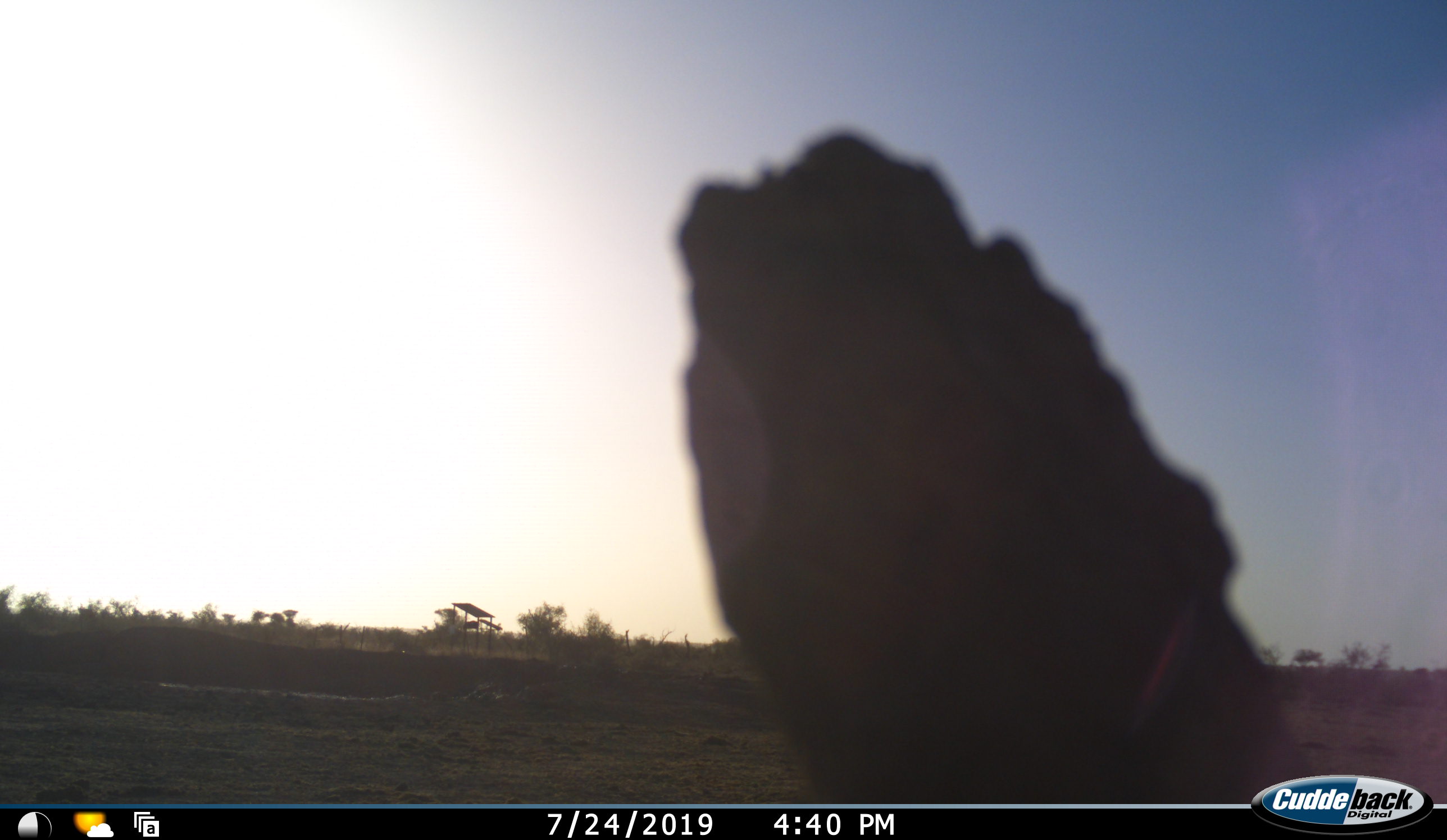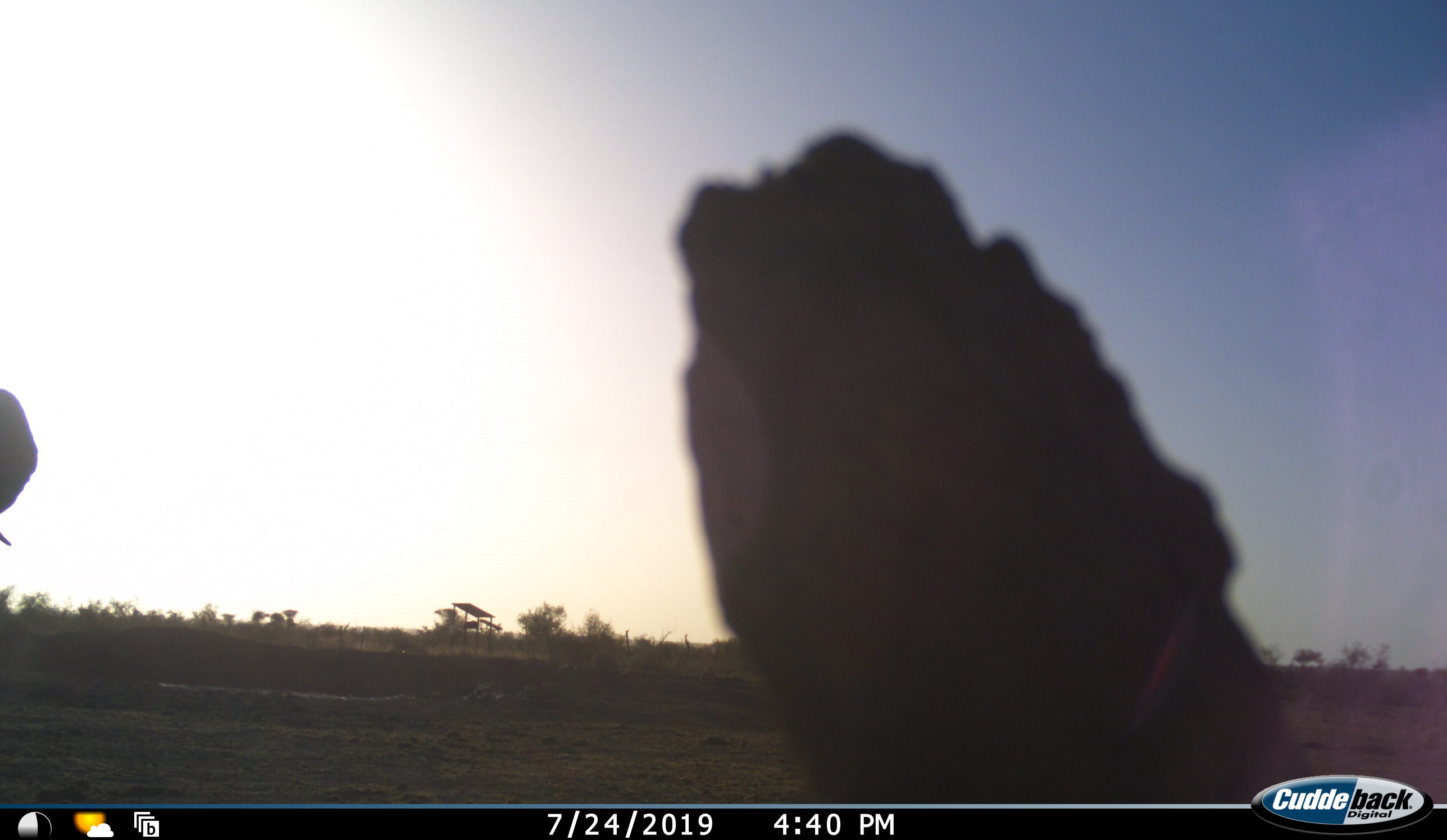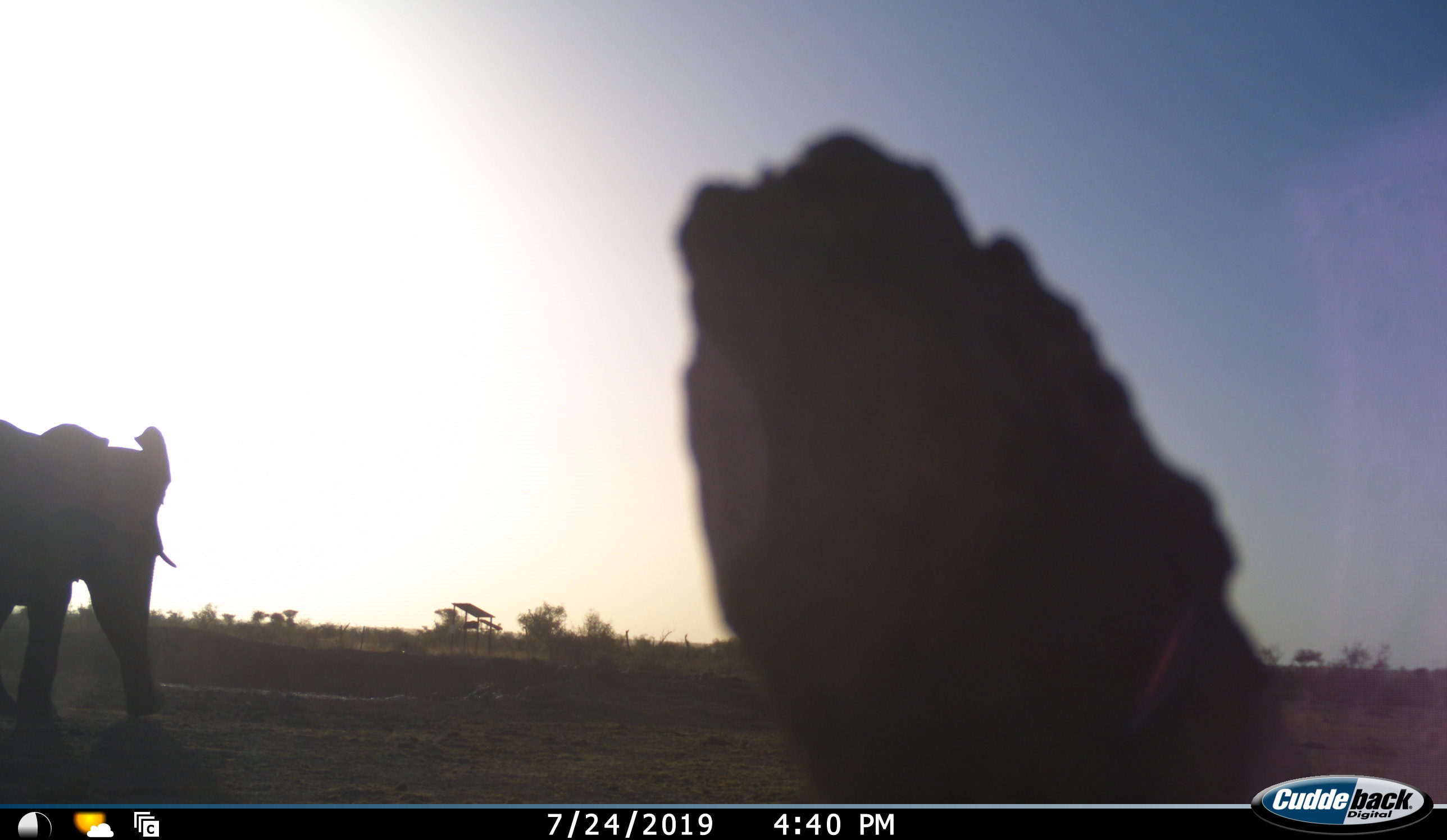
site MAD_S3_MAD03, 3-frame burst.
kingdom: Animalia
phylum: Chordata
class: Mammalia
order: Proboscidea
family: Elephantidae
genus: Loxodonta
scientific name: Loxodonta africana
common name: african bush elephant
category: elephant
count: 1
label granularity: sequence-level